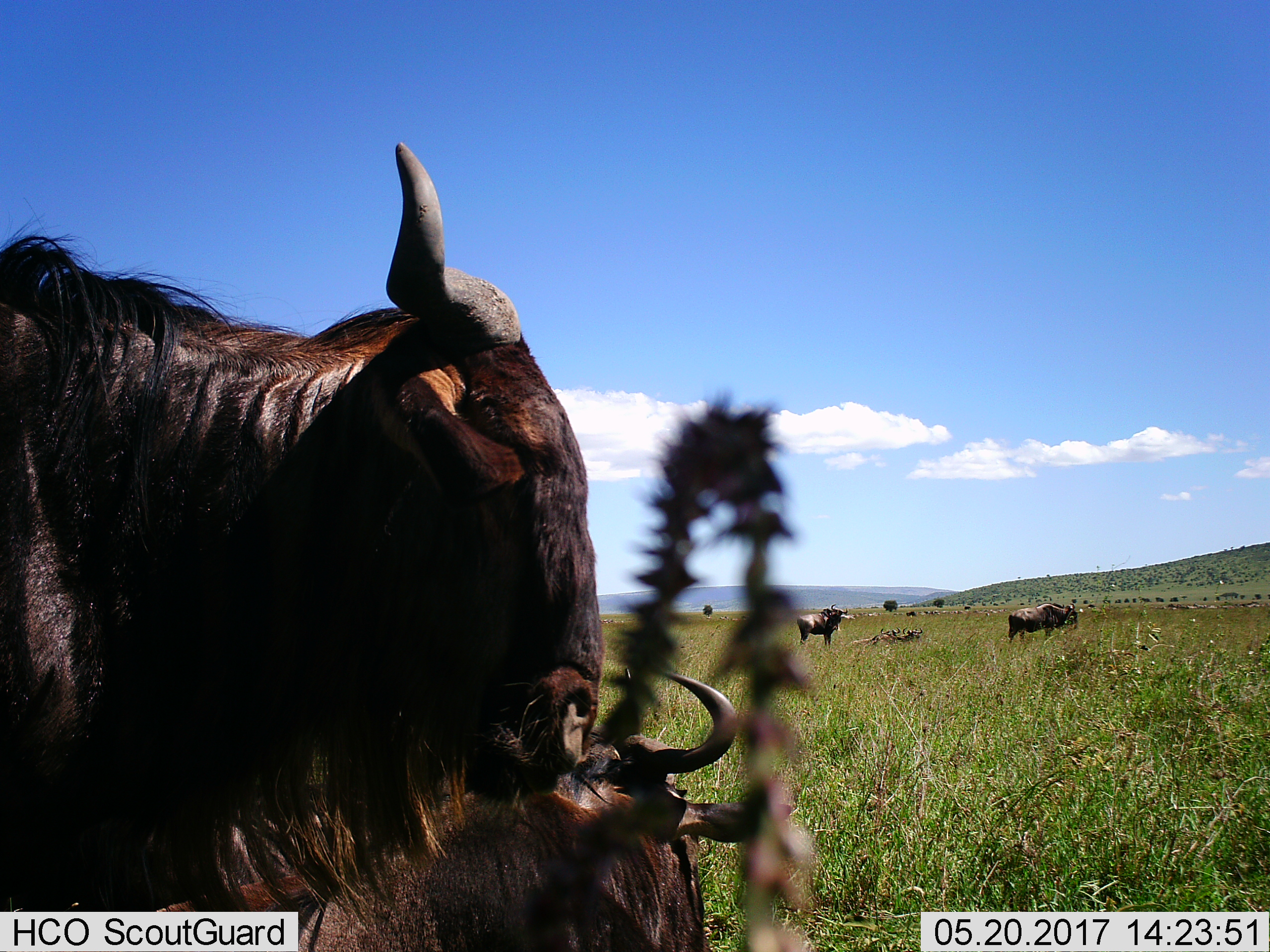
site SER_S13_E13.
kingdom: Animalia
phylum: Chordata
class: Mammalia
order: Artiodactyla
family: Bovidae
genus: Connochaetes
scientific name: Connochaetes taurinus taurinus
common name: blue wildebeest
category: wildebeestblue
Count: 6.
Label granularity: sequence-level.